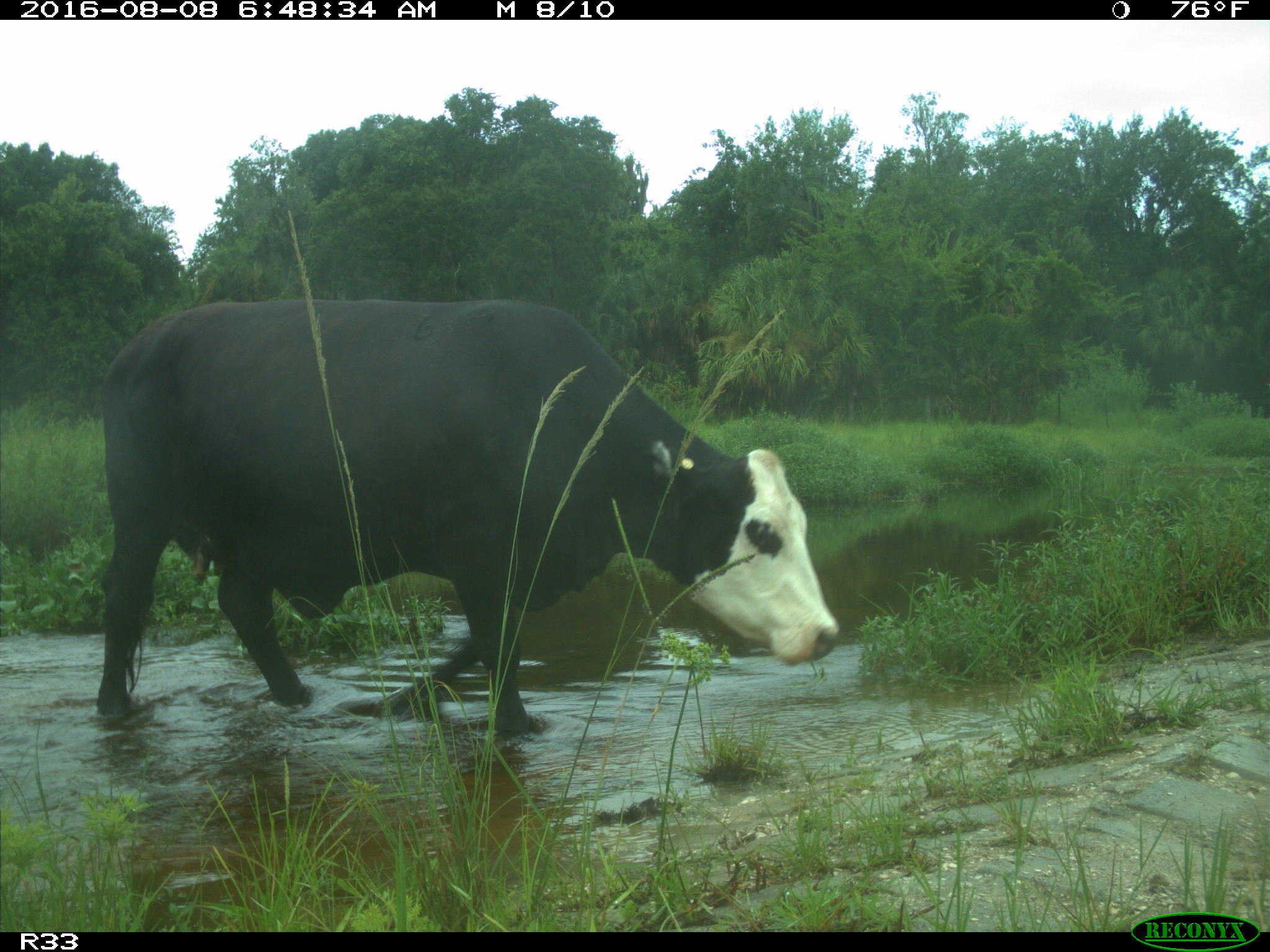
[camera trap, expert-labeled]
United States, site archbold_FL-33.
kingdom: Animalia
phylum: Chordata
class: Mammalia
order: Artiodactyla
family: Bovidae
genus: Bos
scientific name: Bos taurus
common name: domestic cow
Bos taurus (domestic cow).